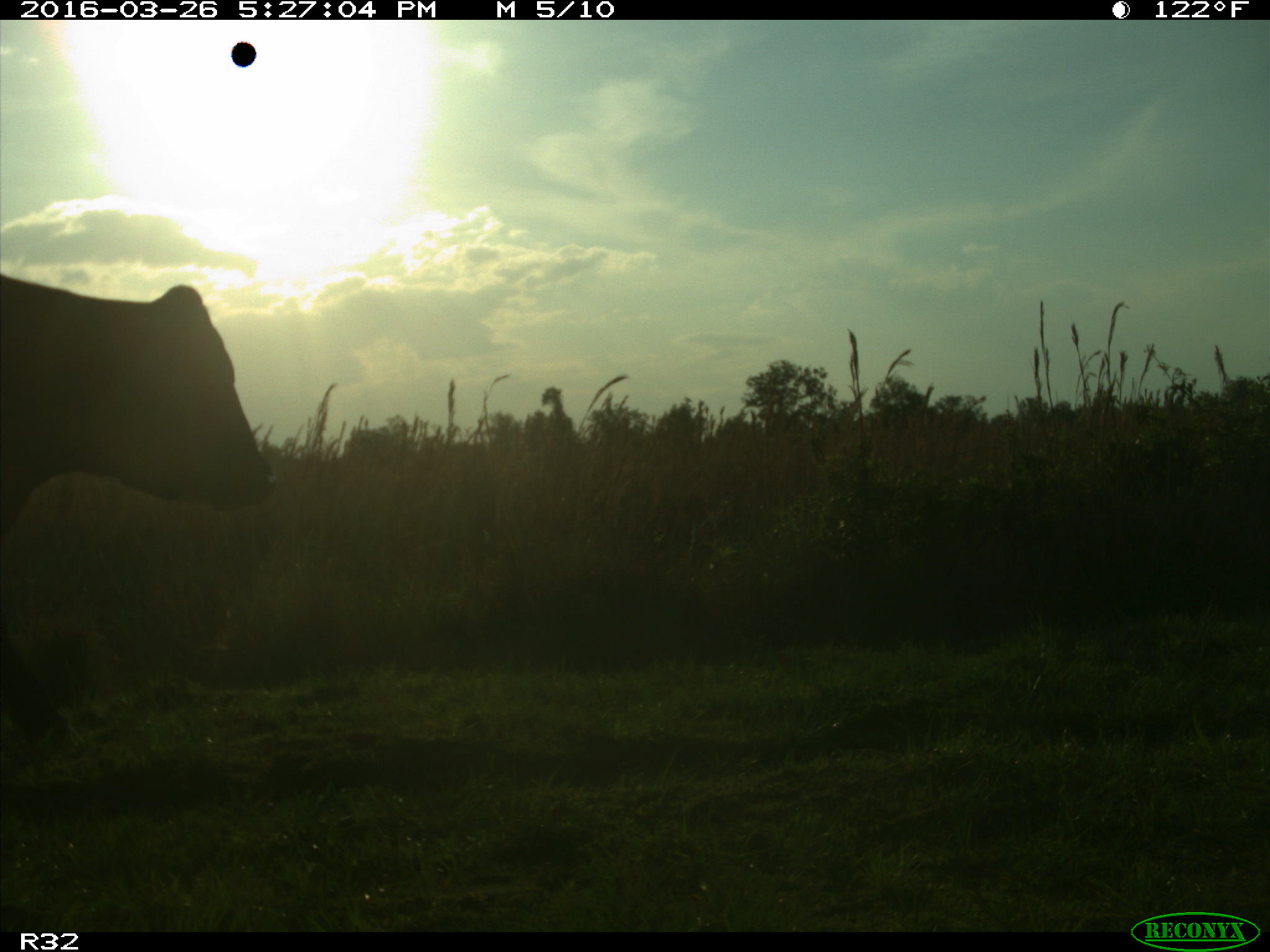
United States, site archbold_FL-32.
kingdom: Animalia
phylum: Chordata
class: Mammalia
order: Artiodactyla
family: Bovidae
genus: Bos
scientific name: Bos taurus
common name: domestic cow